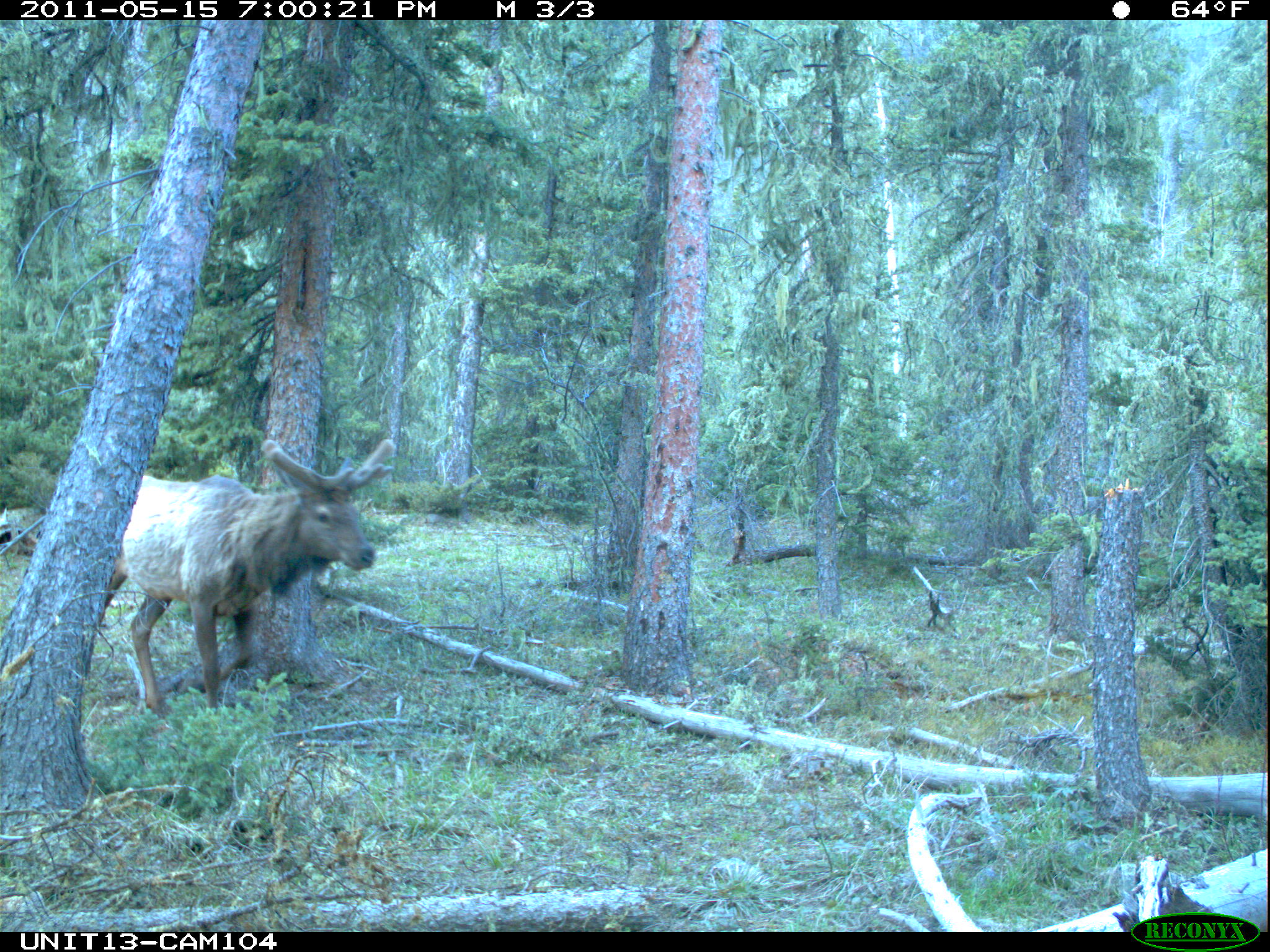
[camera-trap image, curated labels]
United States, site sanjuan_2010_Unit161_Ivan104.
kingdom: Animalia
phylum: Chordata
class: Mammalia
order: Artiodactyla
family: Cervidae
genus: Cervus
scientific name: Cervus elaphus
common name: red deer